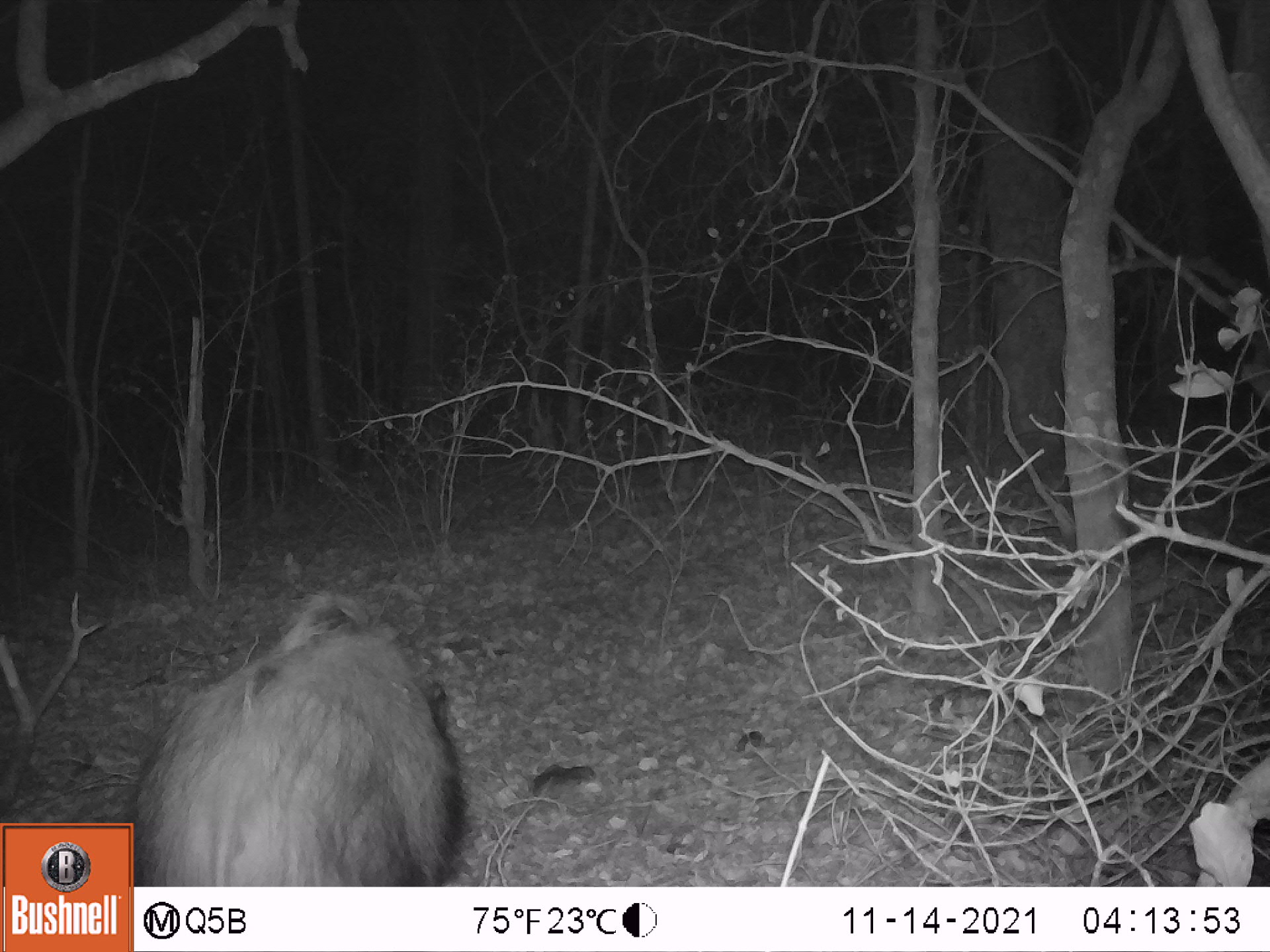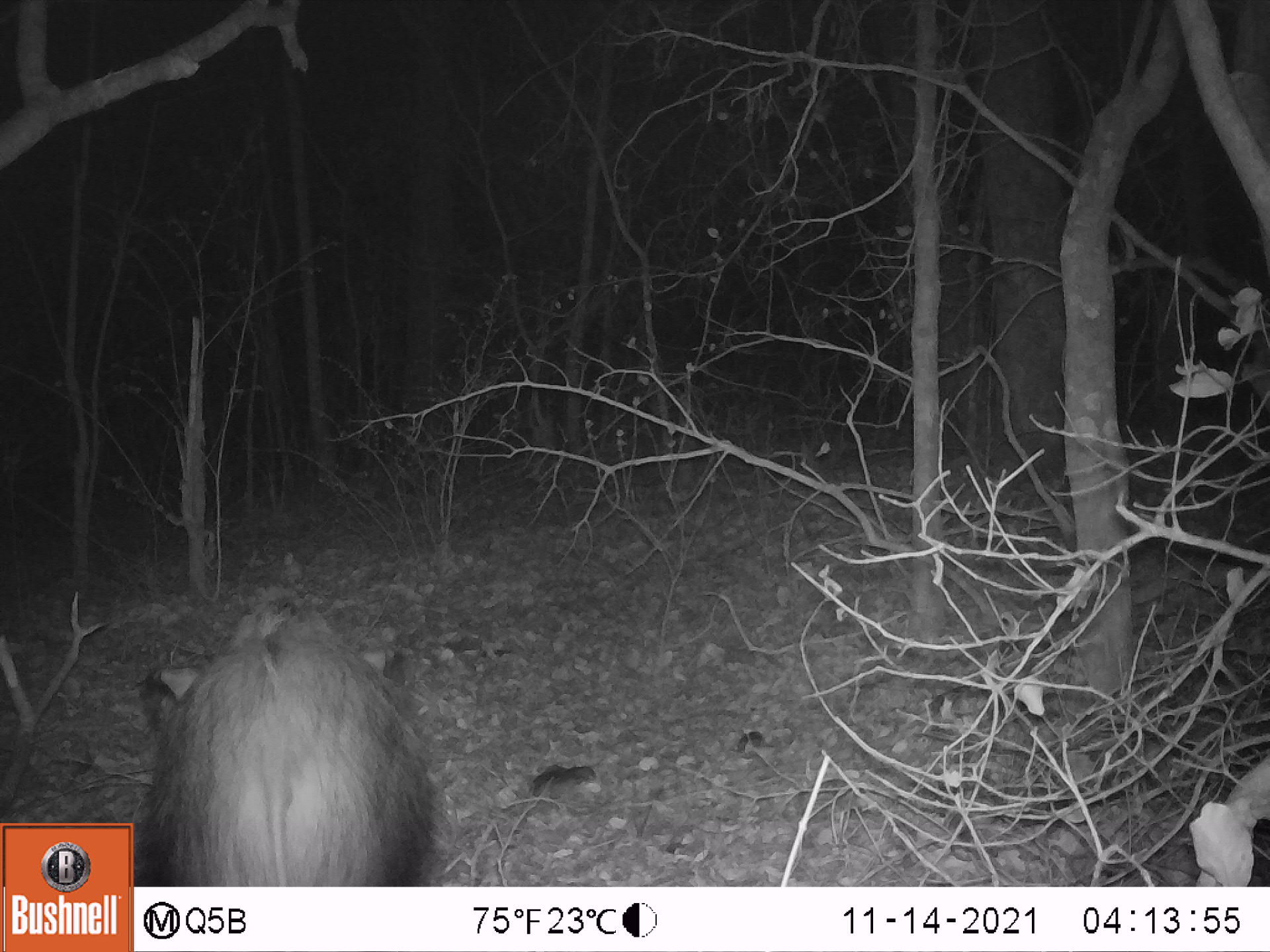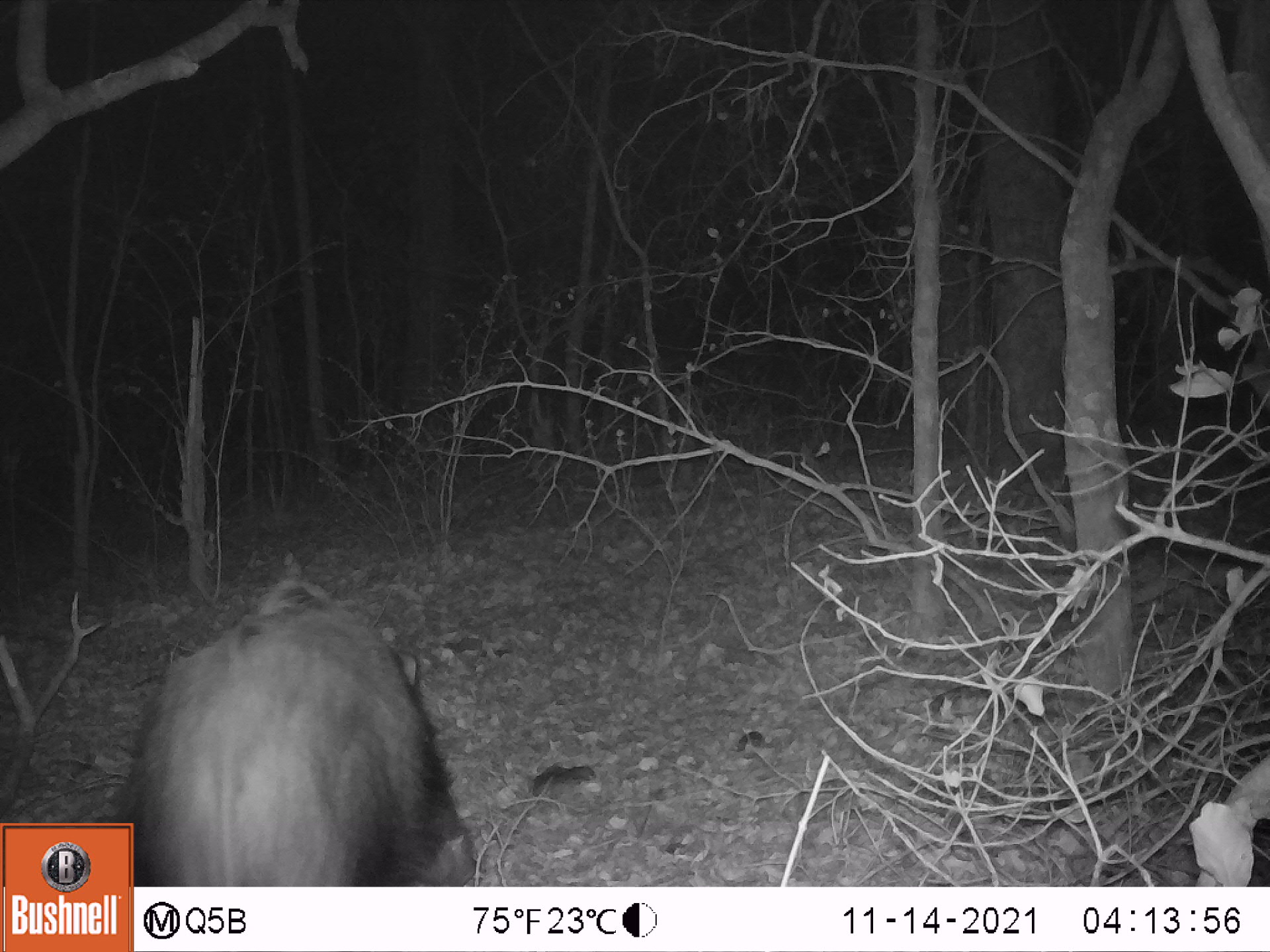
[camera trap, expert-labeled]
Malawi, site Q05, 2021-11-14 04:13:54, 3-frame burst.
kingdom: Animalia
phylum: Chordata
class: Mammalia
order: Artiodactyla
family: Suidae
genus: Potamochoerus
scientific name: Potamochoerus larvatus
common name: bushpig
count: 1